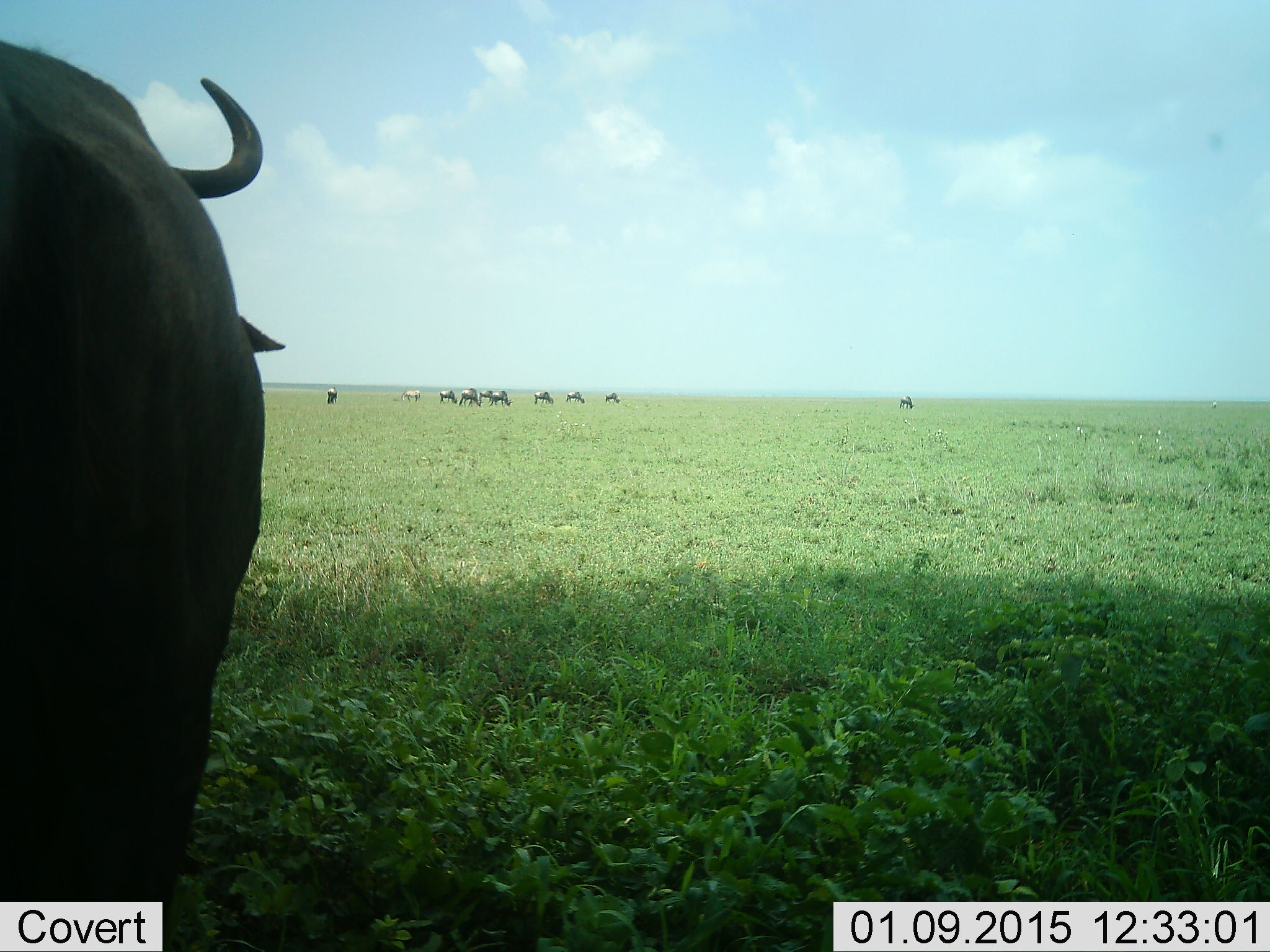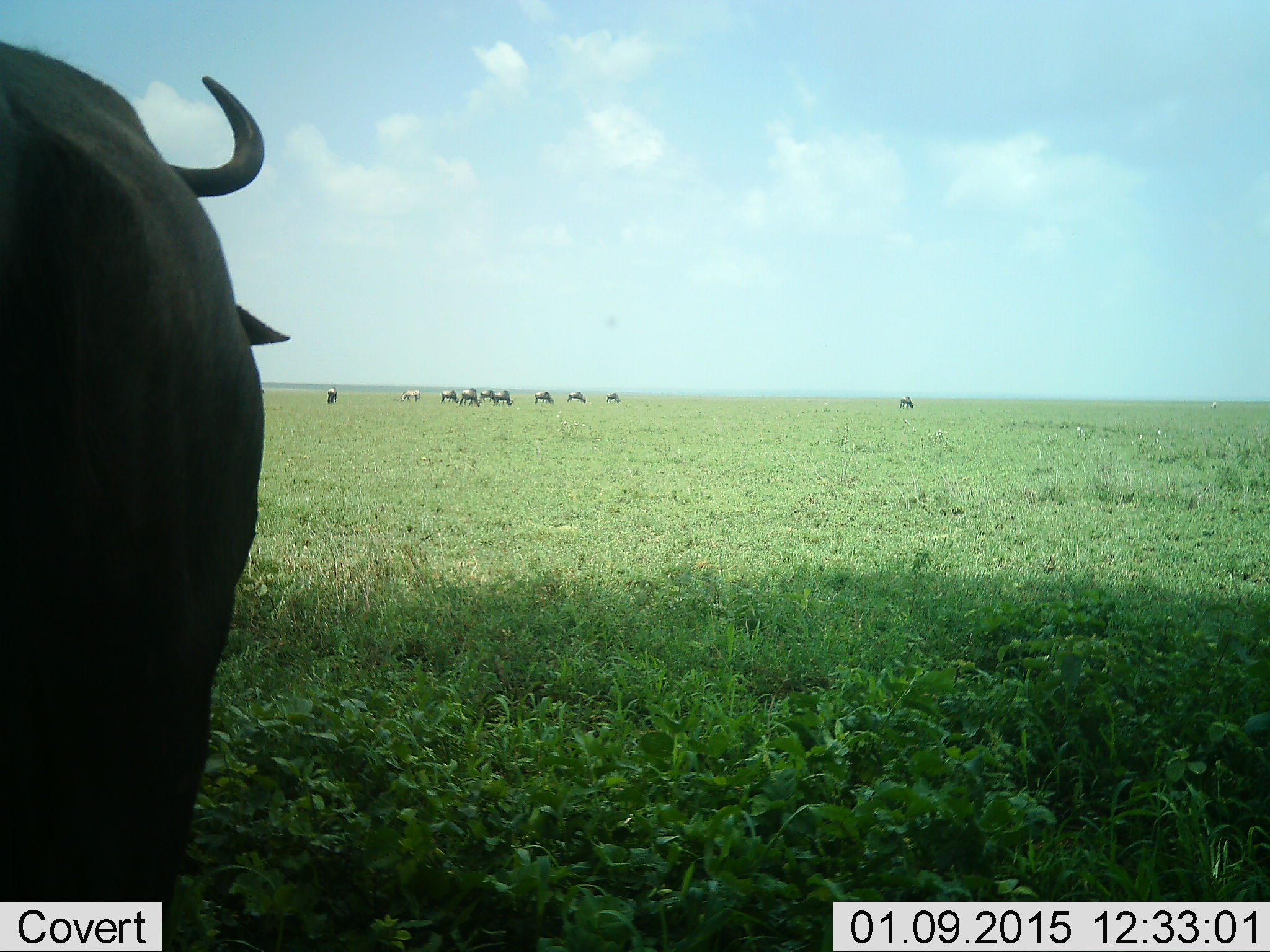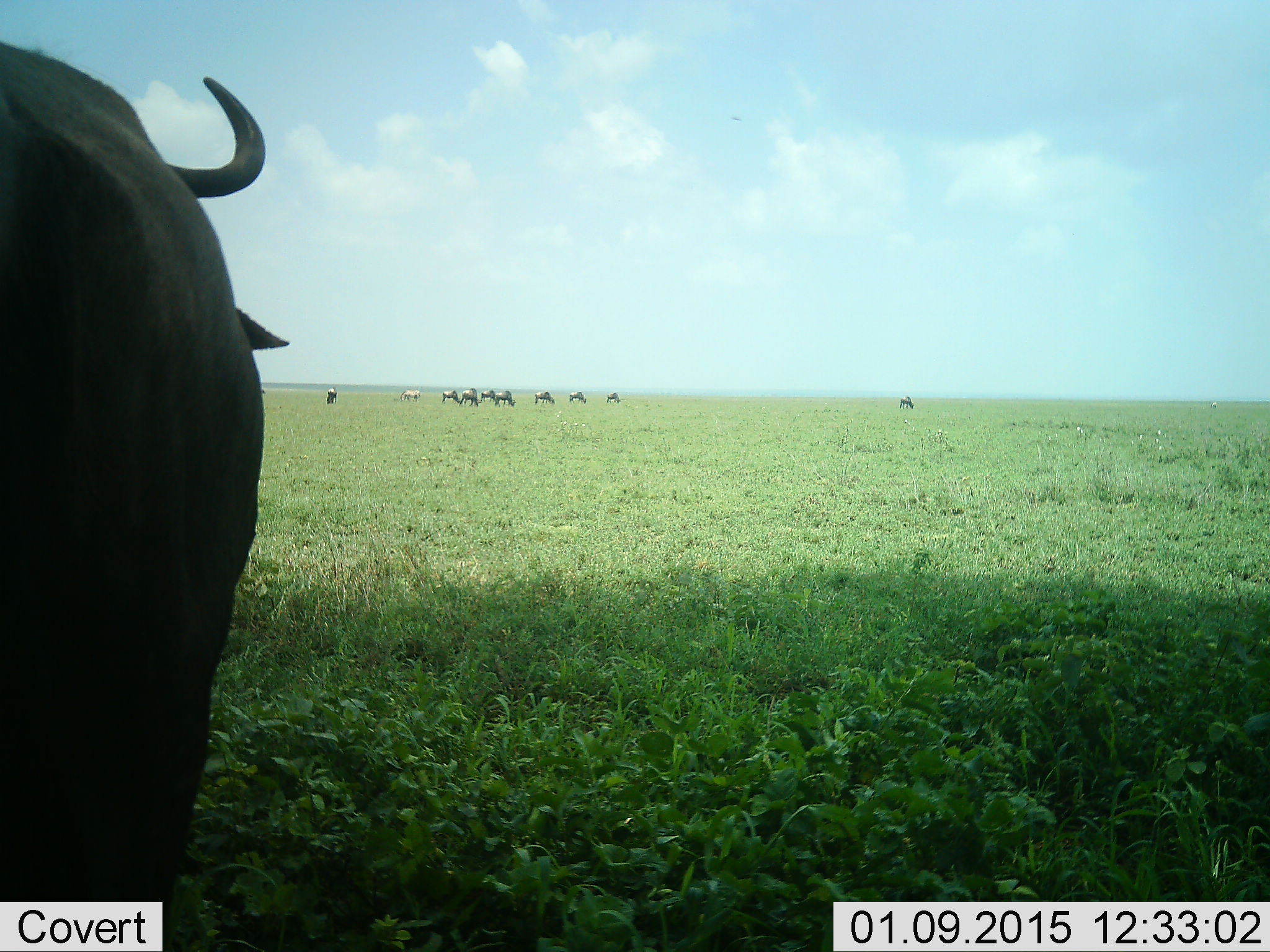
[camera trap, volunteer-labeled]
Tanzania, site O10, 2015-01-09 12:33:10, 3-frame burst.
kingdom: Animalia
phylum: Chordata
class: Mammalia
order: Artiodactyla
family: Bovidae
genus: Connochaetes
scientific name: Connochaetes taurinus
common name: blue wildebeest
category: wildebeest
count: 11-50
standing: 60%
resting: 0%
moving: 20%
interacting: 0%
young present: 0%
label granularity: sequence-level